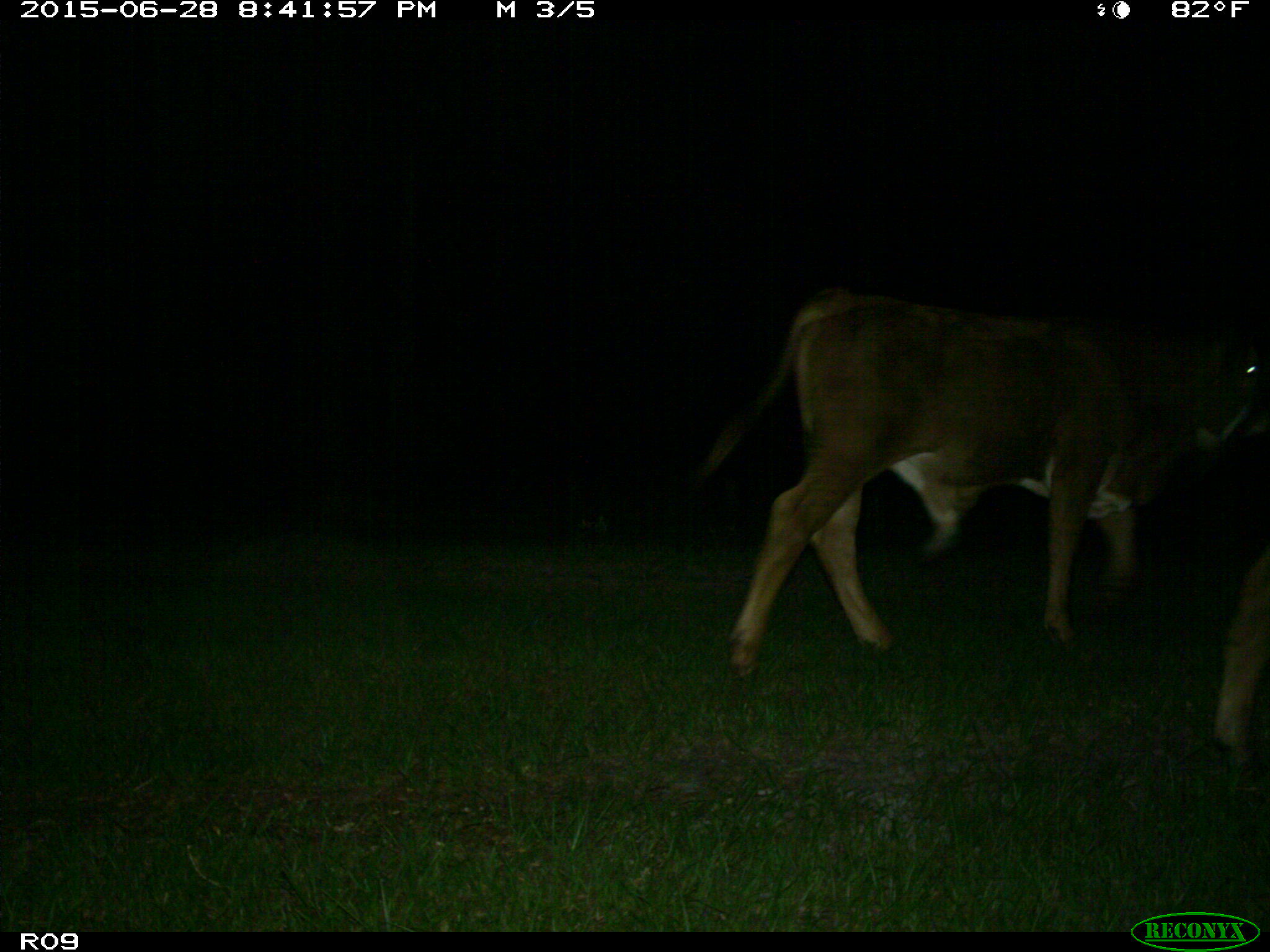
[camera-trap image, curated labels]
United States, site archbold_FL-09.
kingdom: Animalia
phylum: Chordata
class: Mammalia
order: Artiodactyla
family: Bovidae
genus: Bos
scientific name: Bos taurus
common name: domestic cow